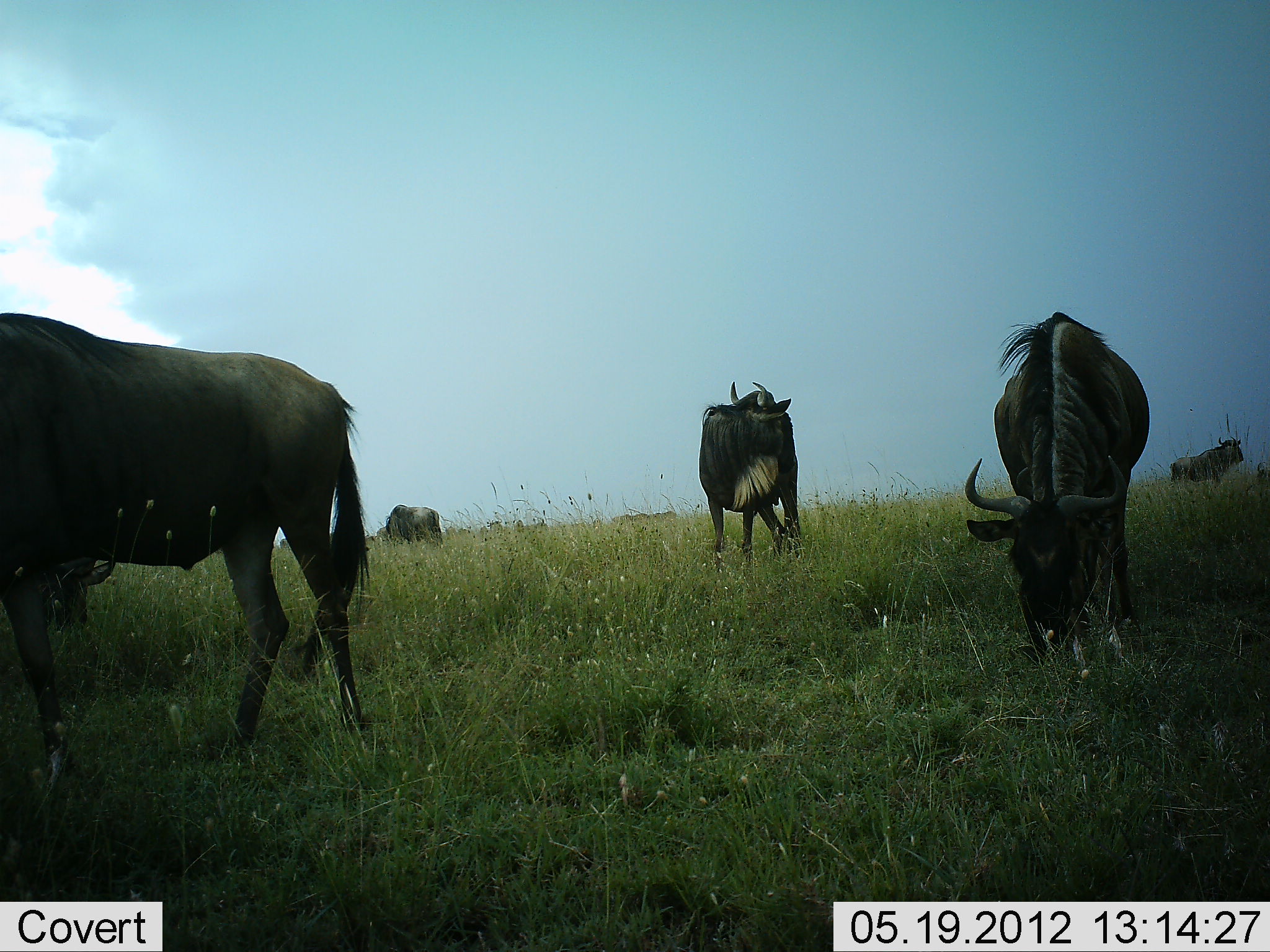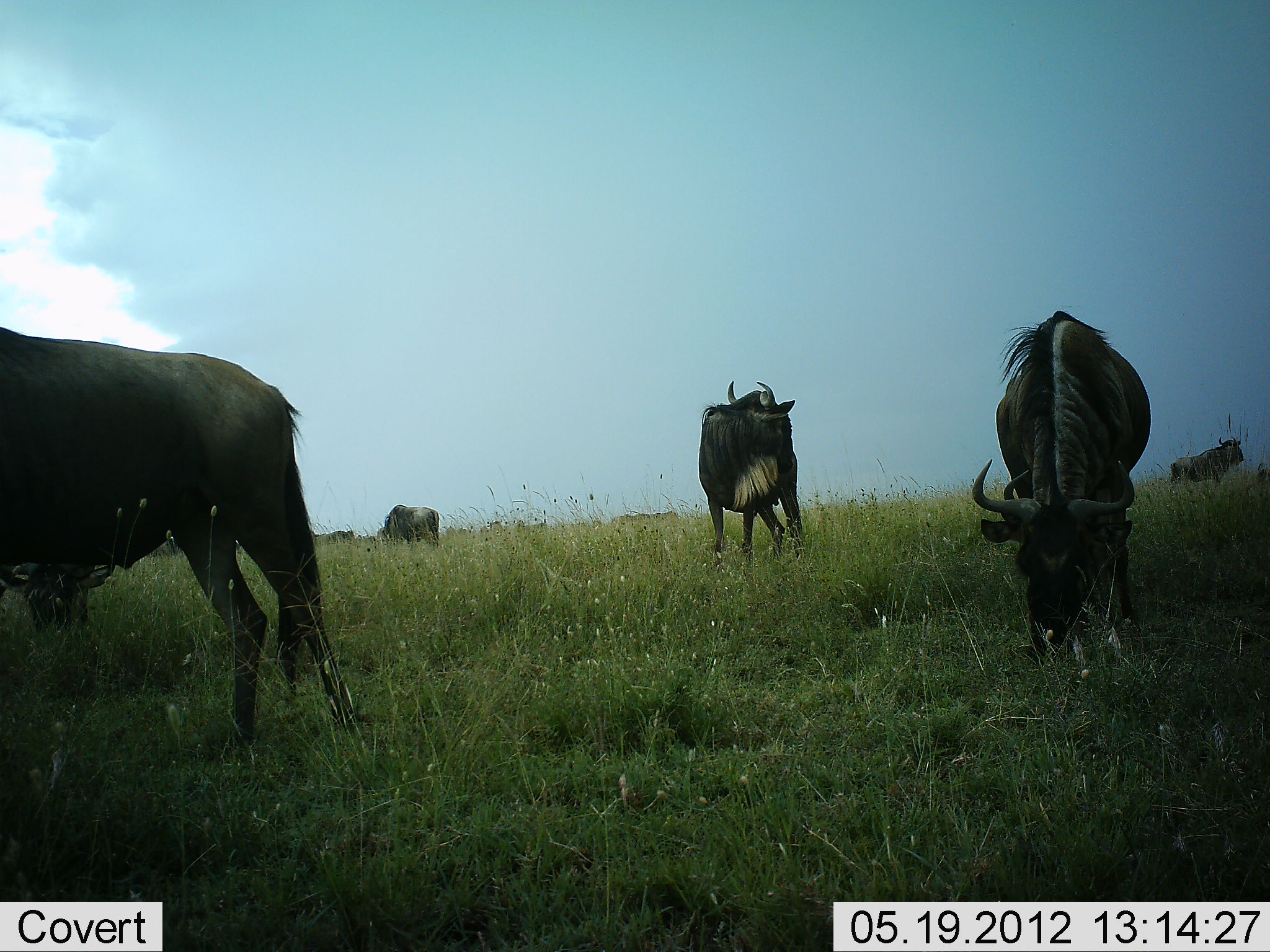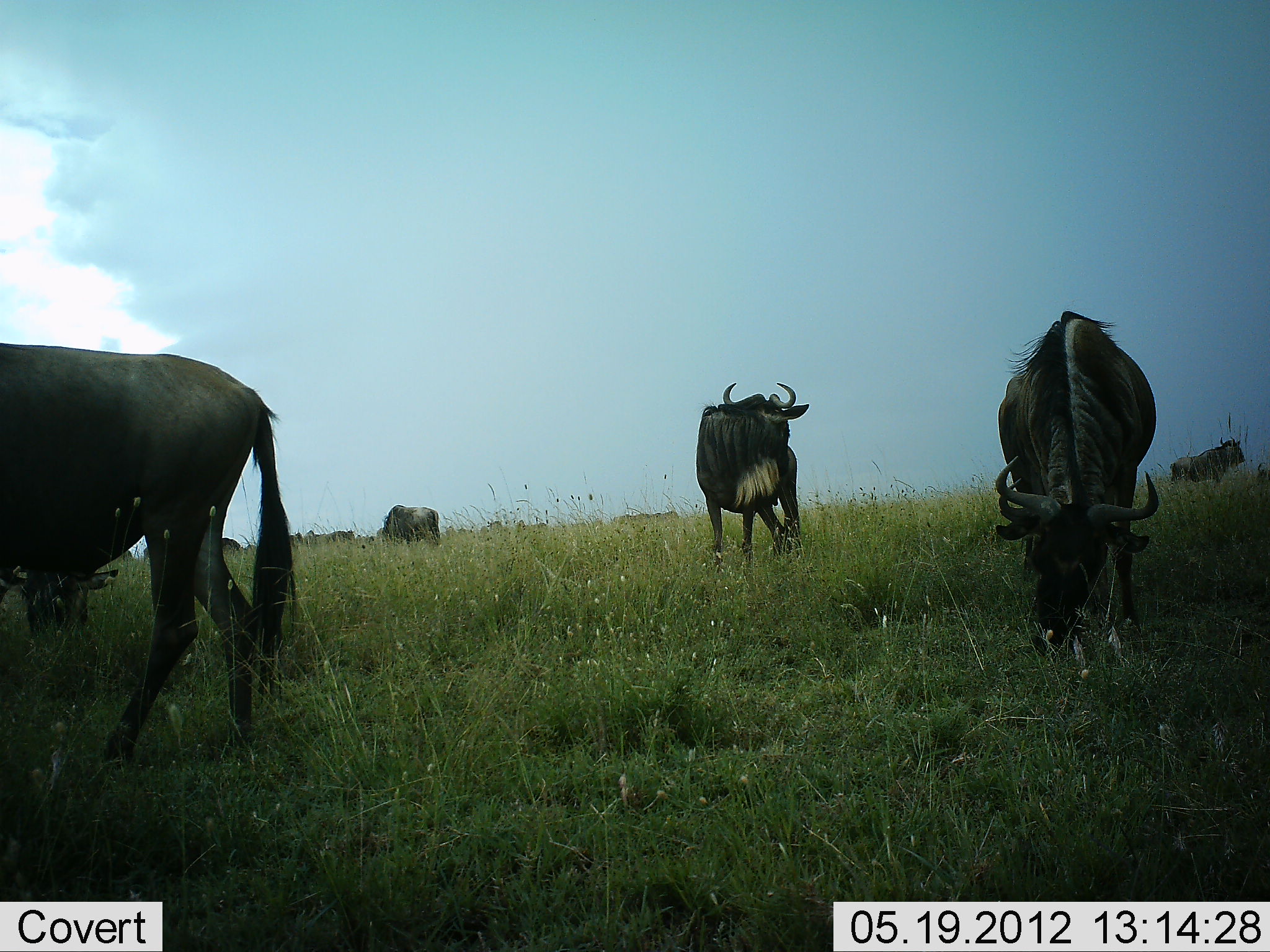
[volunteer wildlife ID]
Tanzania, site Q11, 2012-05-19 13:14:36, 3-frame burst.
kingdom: Animalia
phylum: Chordata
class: Mammalia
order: Artiodactyla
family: Bovidae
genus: Connochaetes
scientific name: Connochaetes taurinus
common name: blue wildebeest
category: wildebeest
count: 6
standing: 70%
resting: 0%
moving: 50%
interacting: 0%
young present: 0%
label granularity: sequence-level